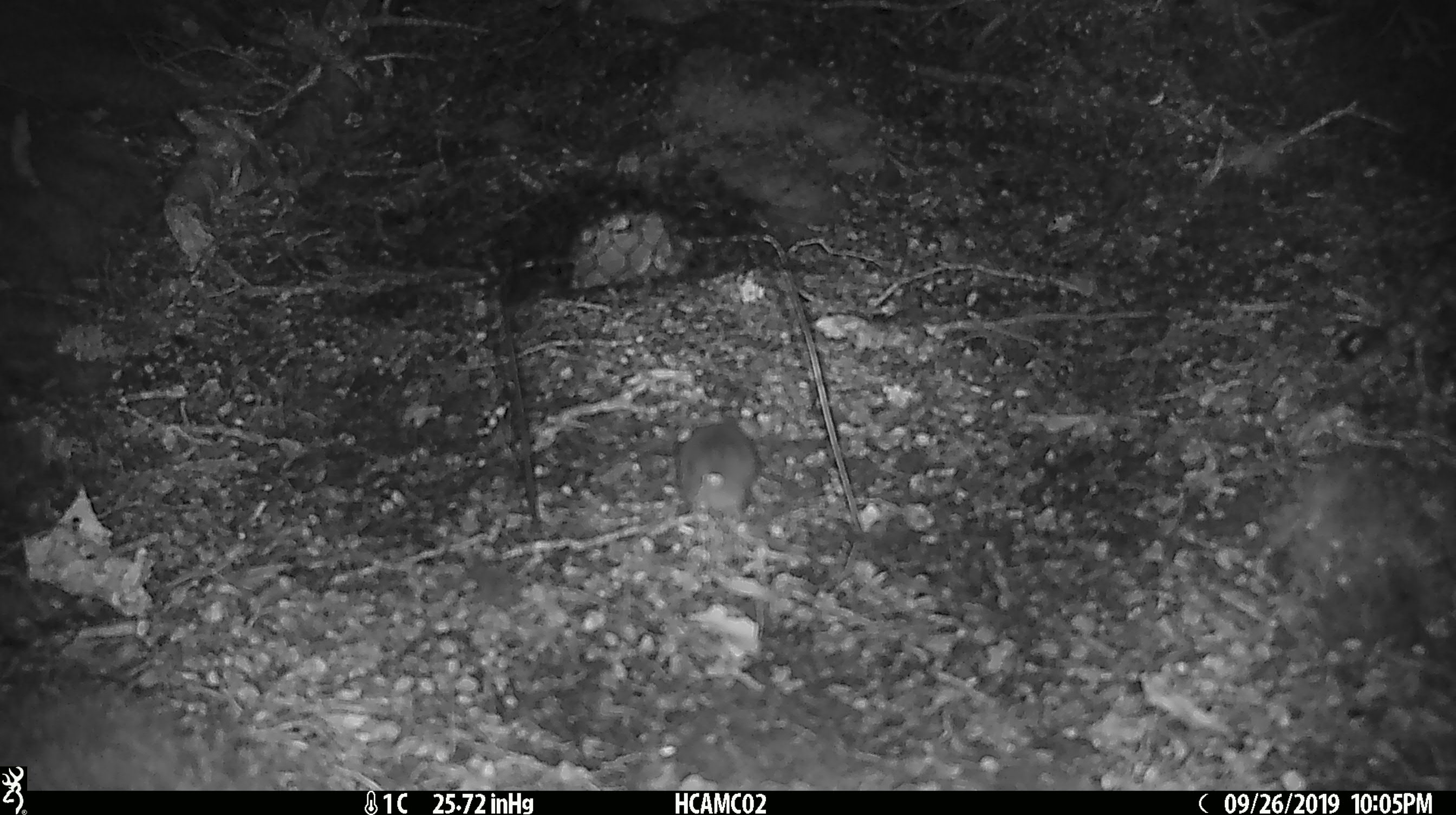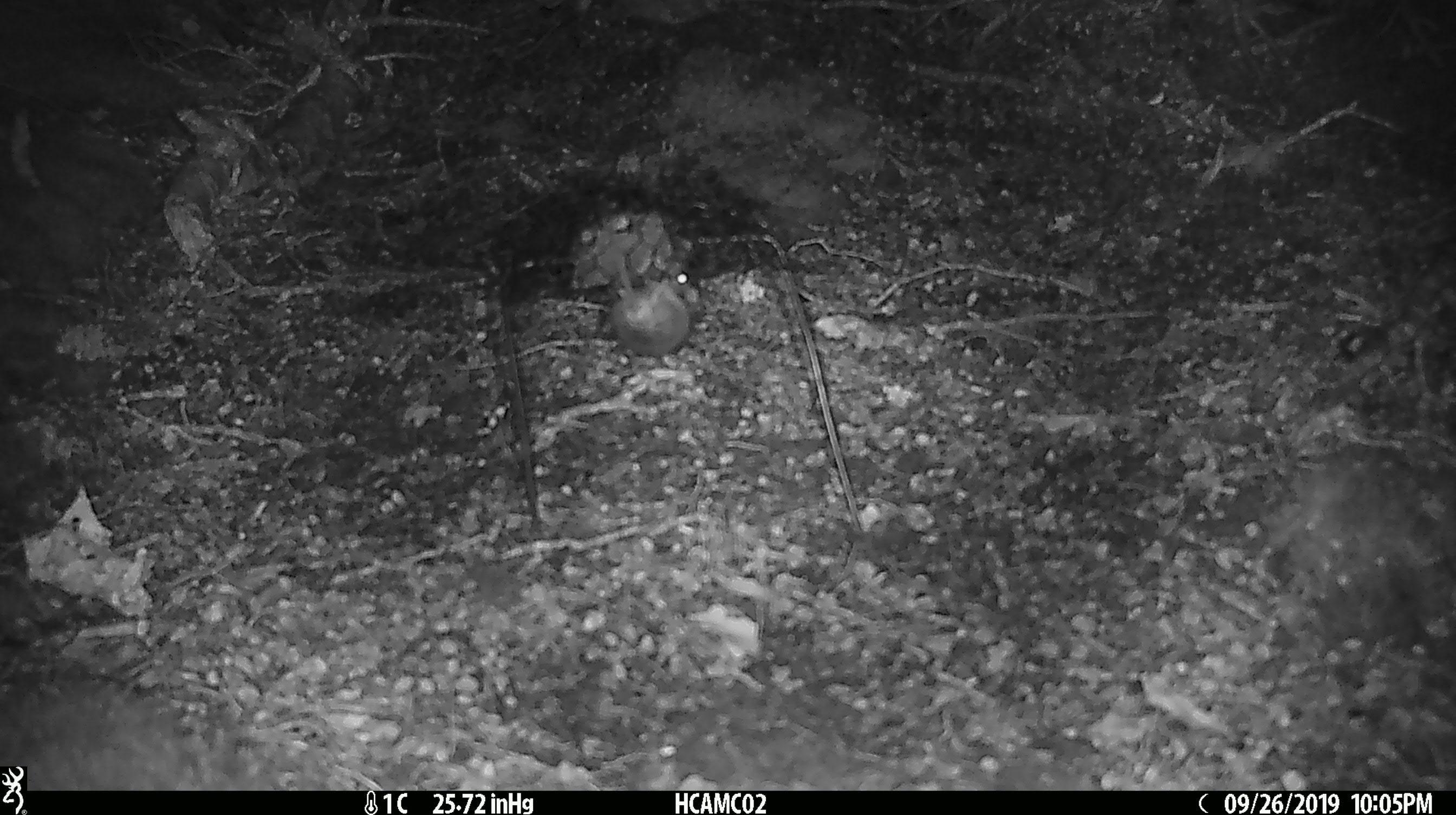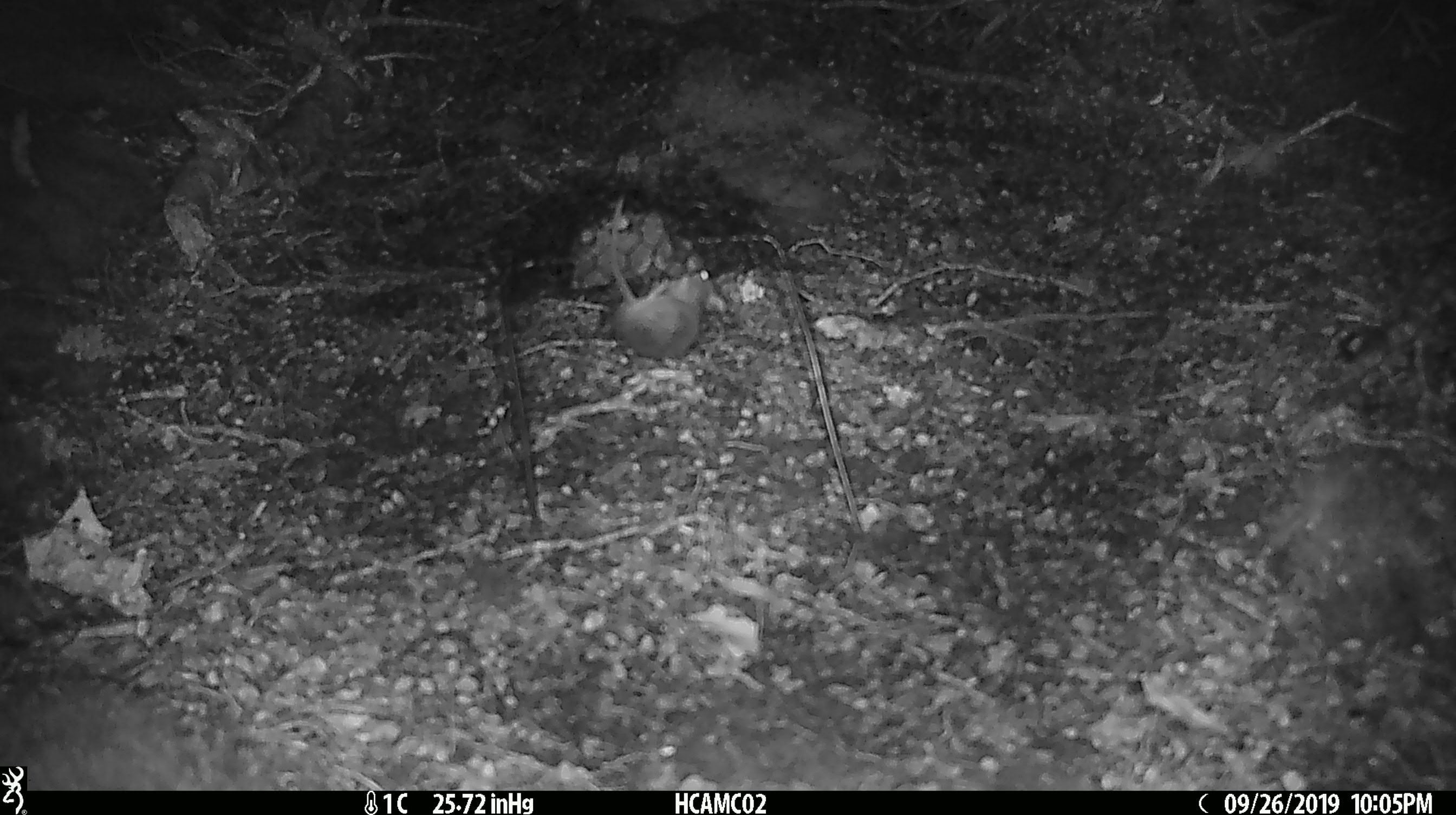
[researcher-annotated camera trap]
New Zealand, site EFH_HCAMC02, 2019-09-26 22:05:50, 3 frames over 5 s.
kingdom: Animalia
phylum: Chordata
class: Mammalia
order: Rodentia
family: Muridae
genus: Mus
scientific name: Mus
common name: mouse